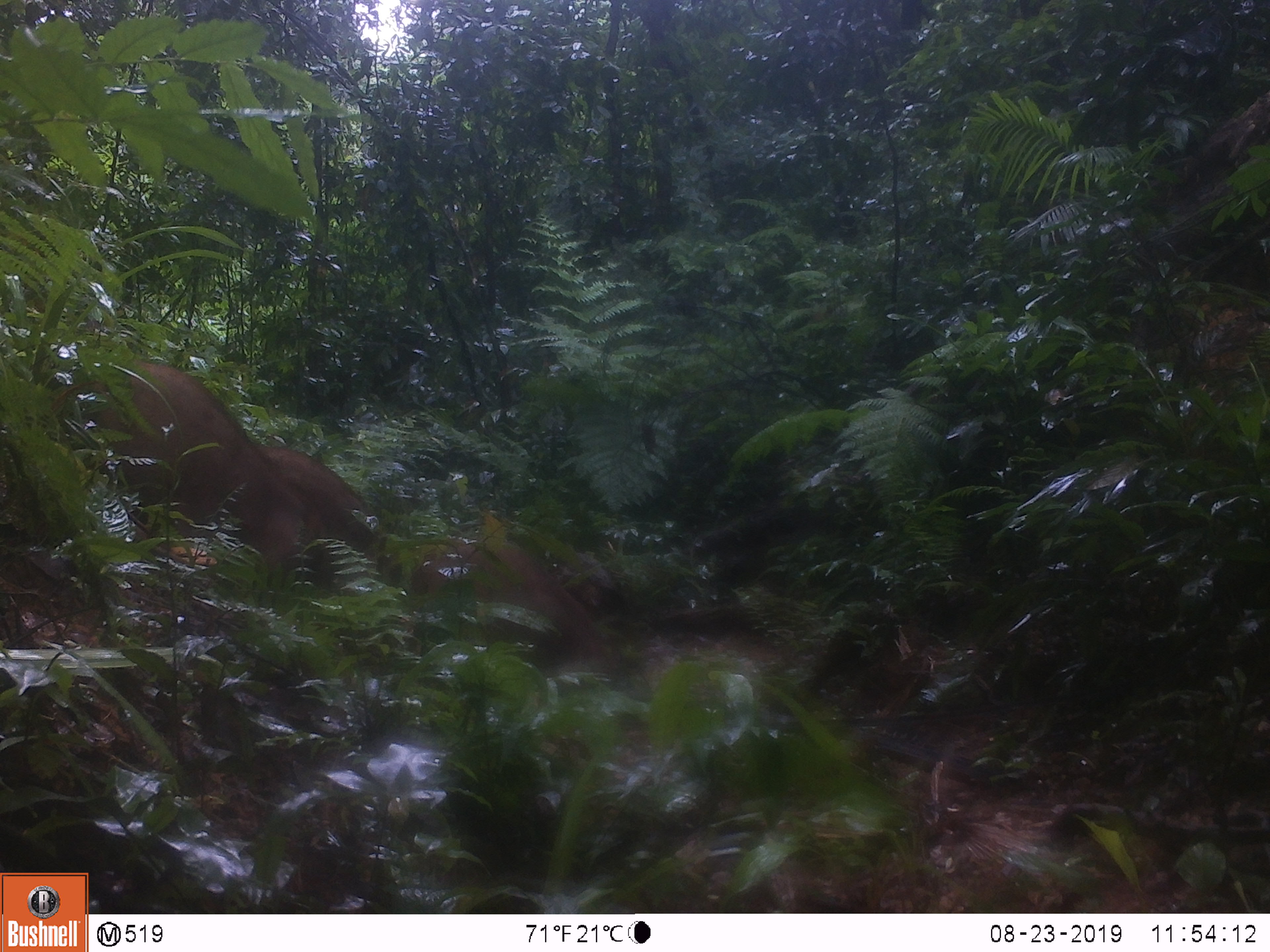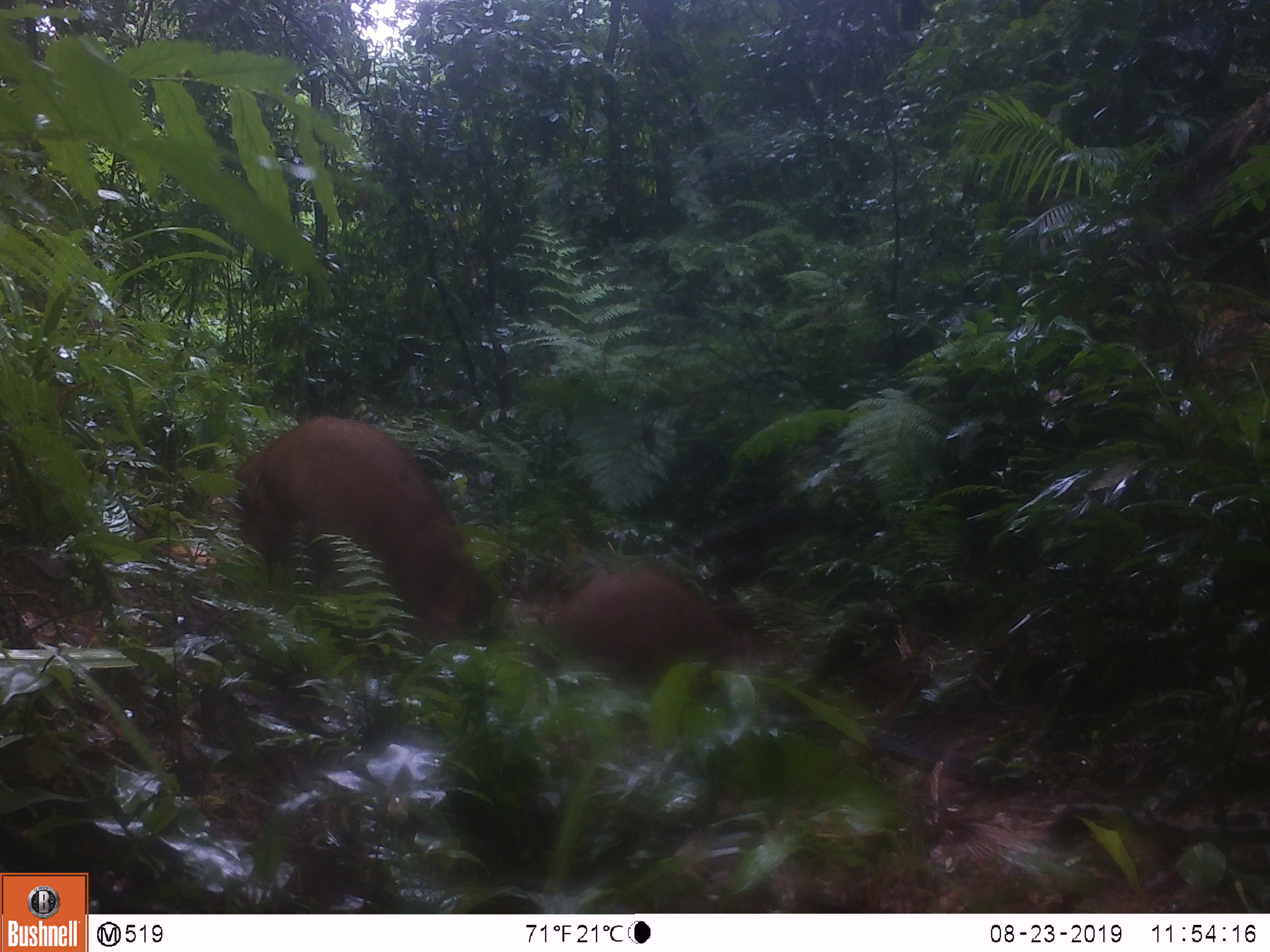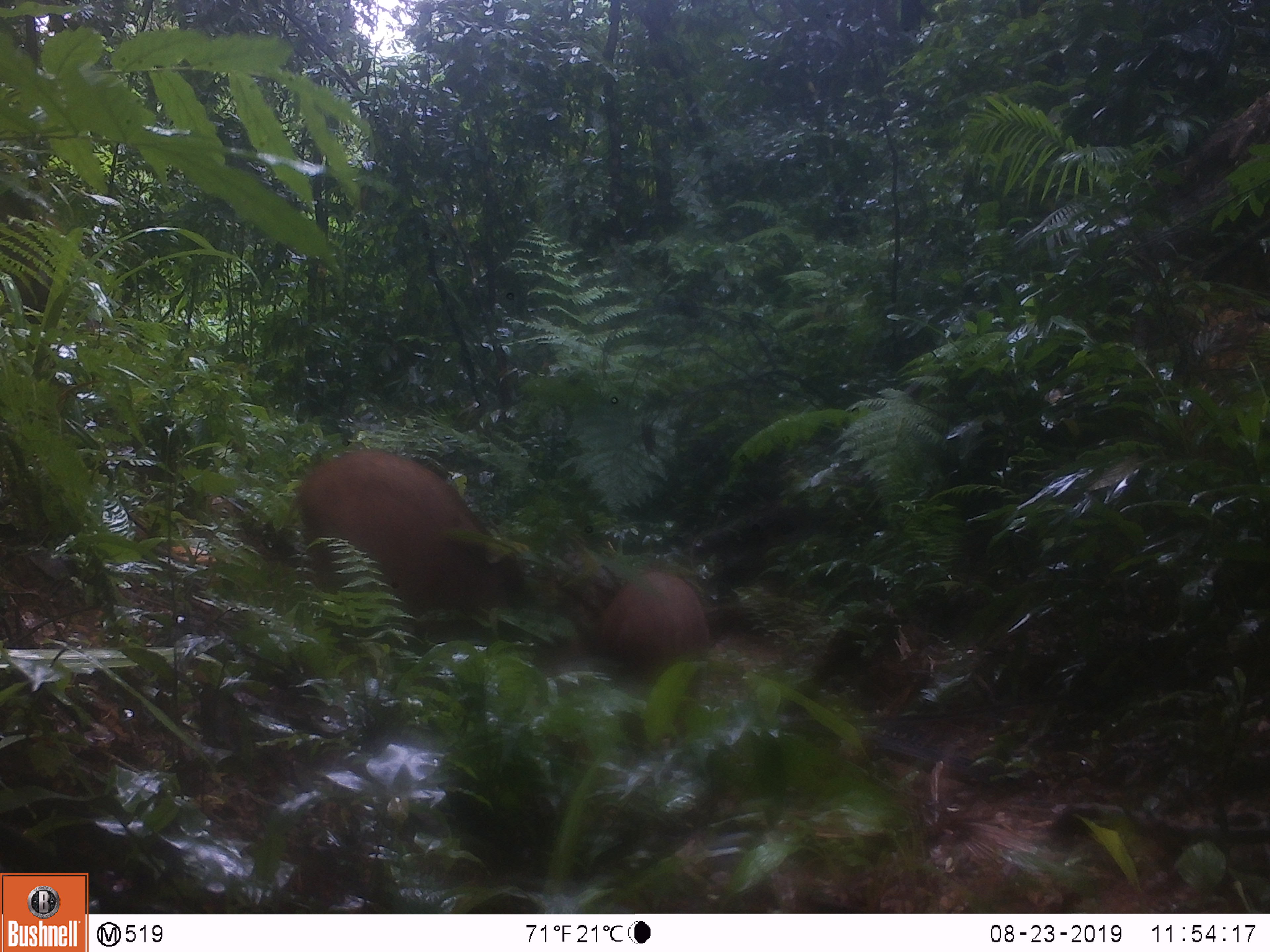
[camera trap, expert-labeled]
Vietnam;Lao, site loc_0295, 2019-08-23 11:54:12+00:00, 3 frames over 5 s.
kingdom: Animalia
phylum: Chordata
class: Mammalia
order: Artiodactyla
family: Suidae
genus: Sus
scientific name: Sus scrofa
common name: eurasian wild pig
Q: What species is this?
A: Eurasian wild pig (Sus scrofa).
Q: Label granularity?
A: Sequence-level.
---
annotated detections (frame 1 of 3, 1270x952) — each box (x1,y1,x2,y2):
eurasian wild pig: (46,359,325,582); (409,539,619,665); (259,442,374,557)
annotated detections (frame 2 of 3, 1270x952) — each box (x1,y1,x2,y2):
eurasian wild pig: (248,415,480,638); (545,566,758,695); (231,447,285,567)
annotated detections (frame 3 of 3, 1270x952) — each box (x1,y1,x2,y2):
eurasian wild pig: (284,449,524,618); (597,571,714,674)